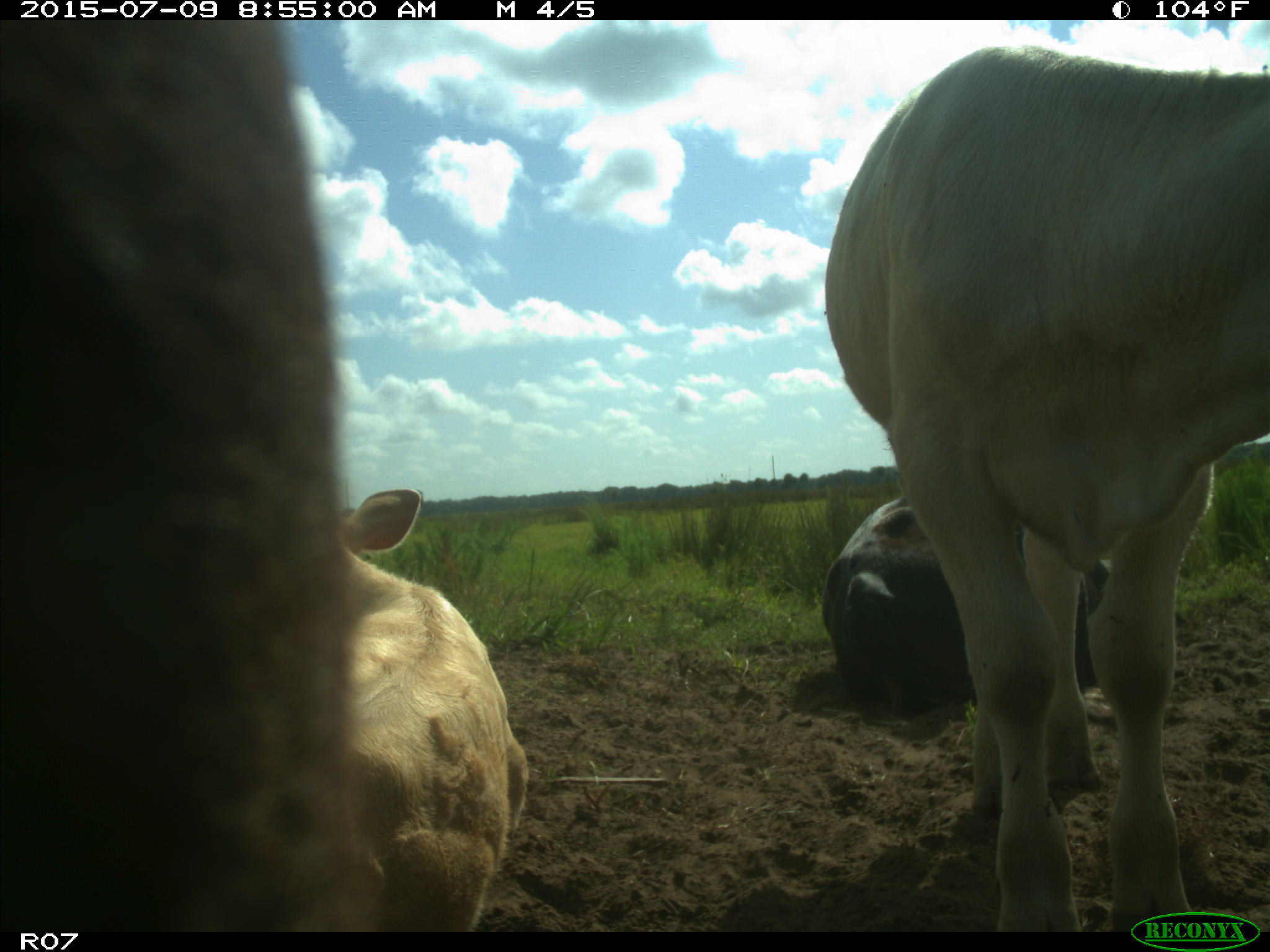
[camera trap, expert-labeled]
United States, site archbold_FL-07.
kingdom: Animalia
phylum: Chordata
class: Mammalia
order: Artiodactyla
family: Bovidae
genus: Bos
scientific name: Bos taurus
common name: domestic cow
Bos taurus (domestic cow).